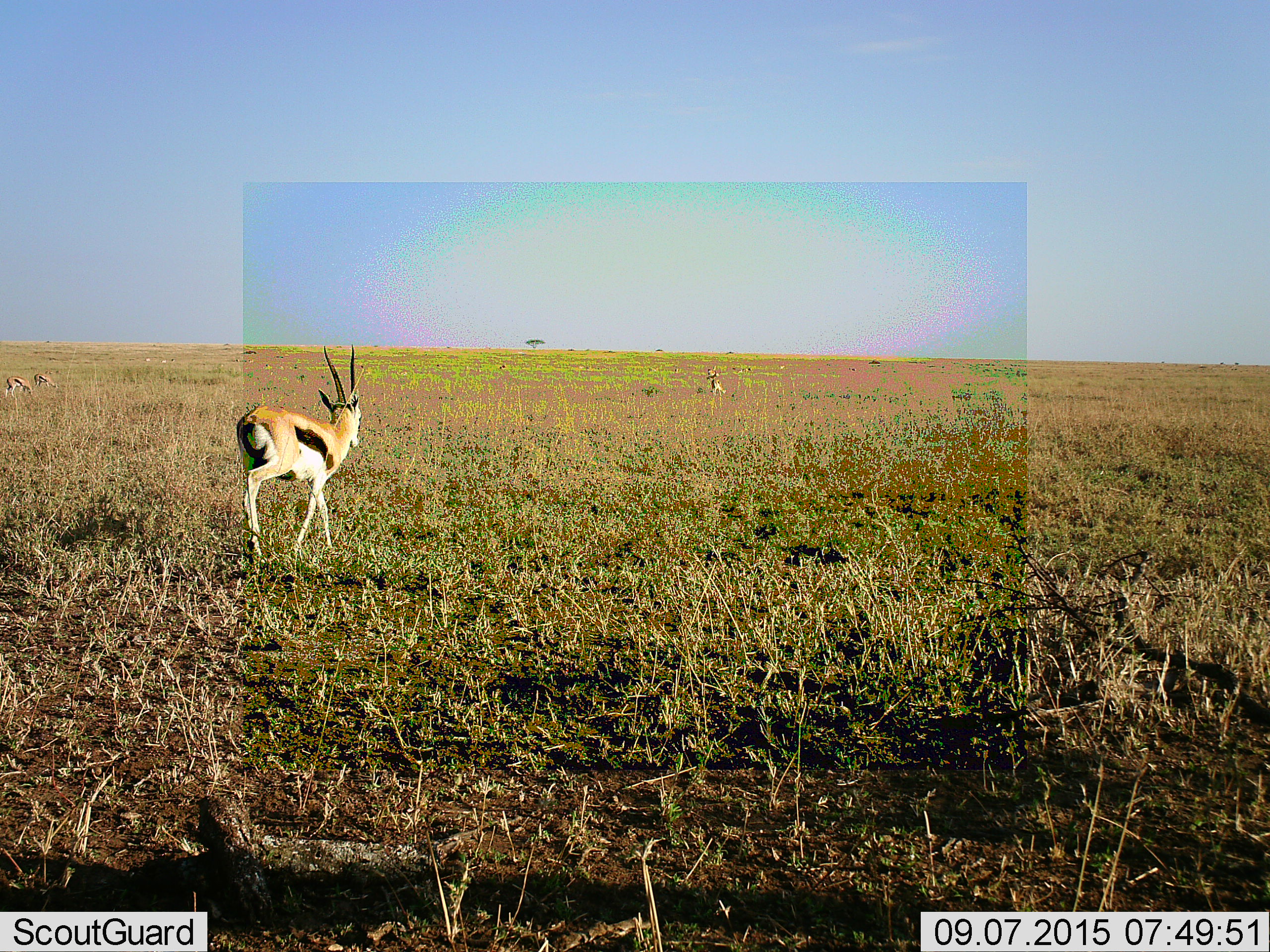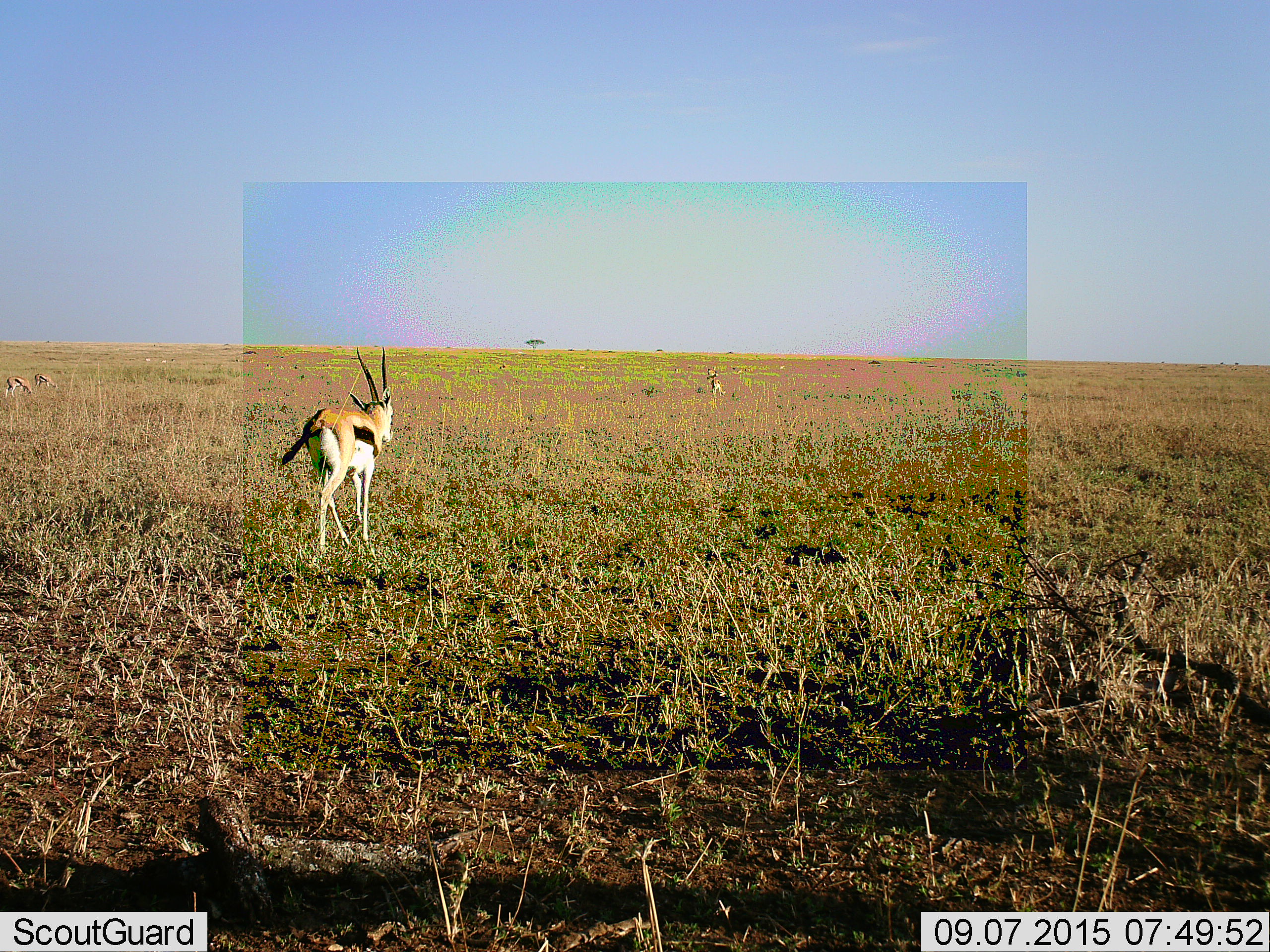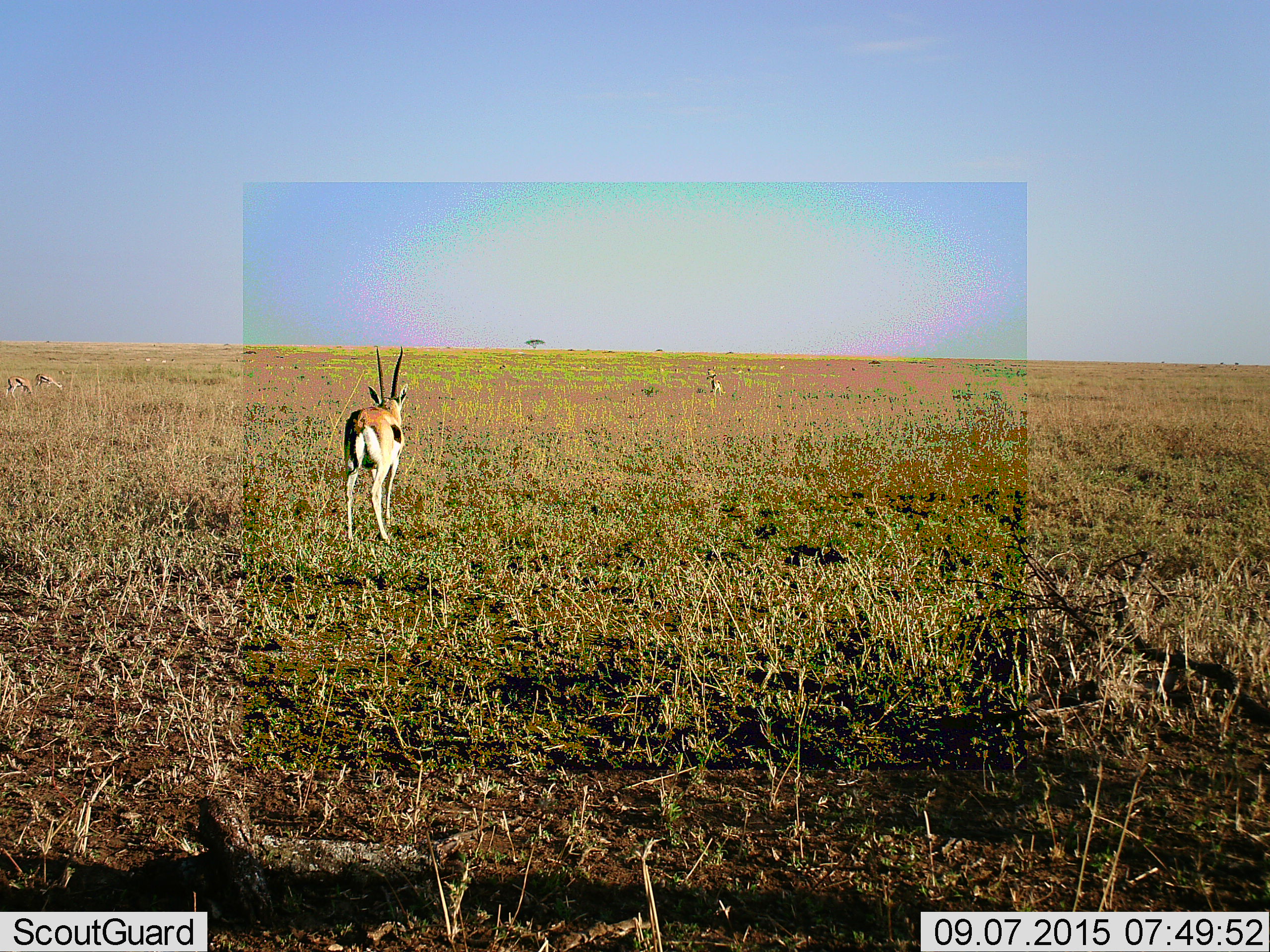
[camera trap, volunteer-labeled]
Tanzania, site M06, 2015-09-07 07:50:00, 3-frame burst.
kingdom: Animalia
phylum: Chordata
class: Mammalia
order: Artiodactyla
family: Bovidae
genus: Eudorcas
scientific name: Eudorcas thomsonii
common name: thomson's gazelle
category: gazellethomsons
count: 5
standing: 50%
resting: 0%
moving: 90%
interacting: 0%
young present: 0%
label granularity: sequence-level